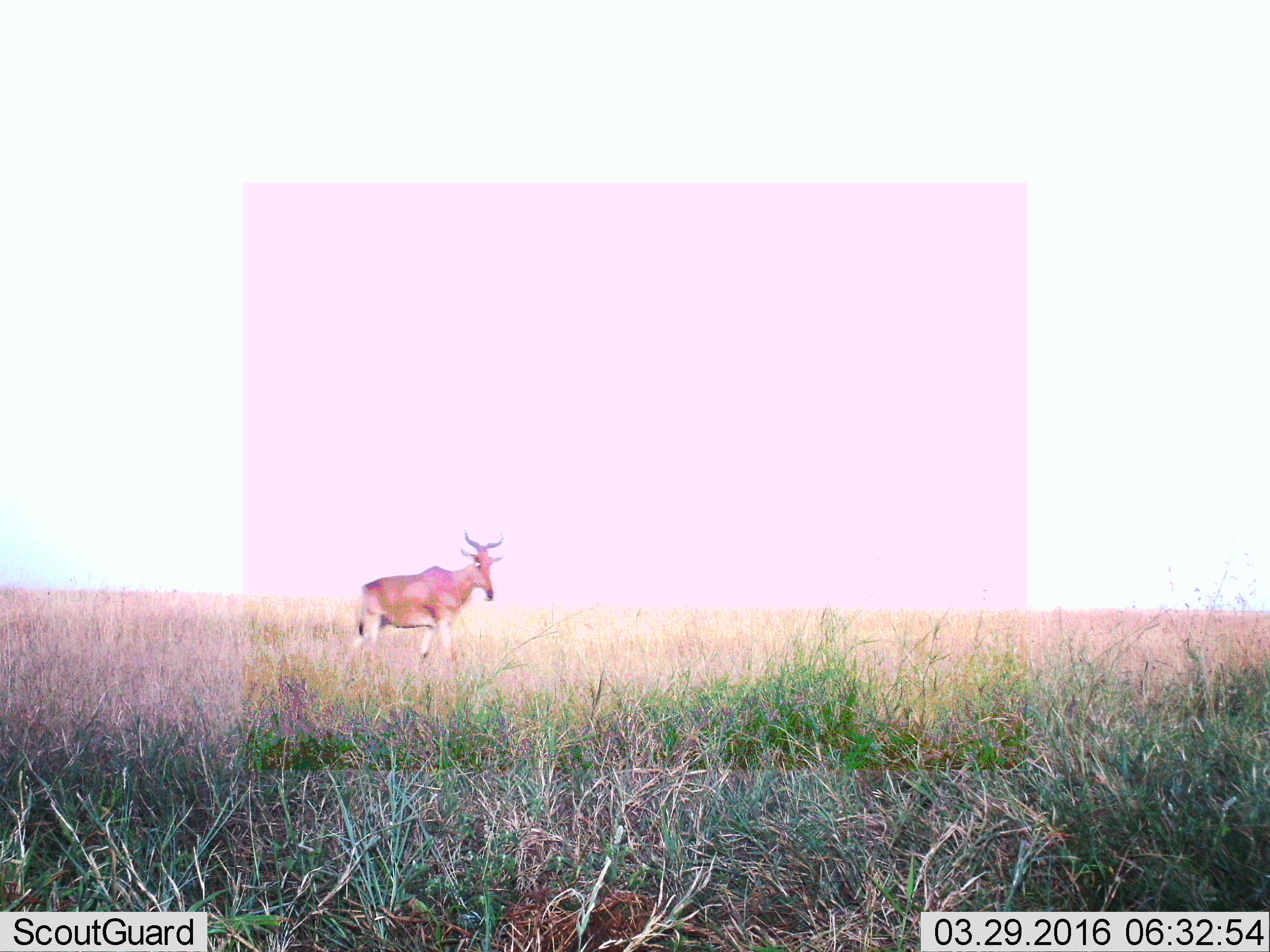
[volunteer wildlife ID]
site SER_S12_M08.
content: unidentified animal